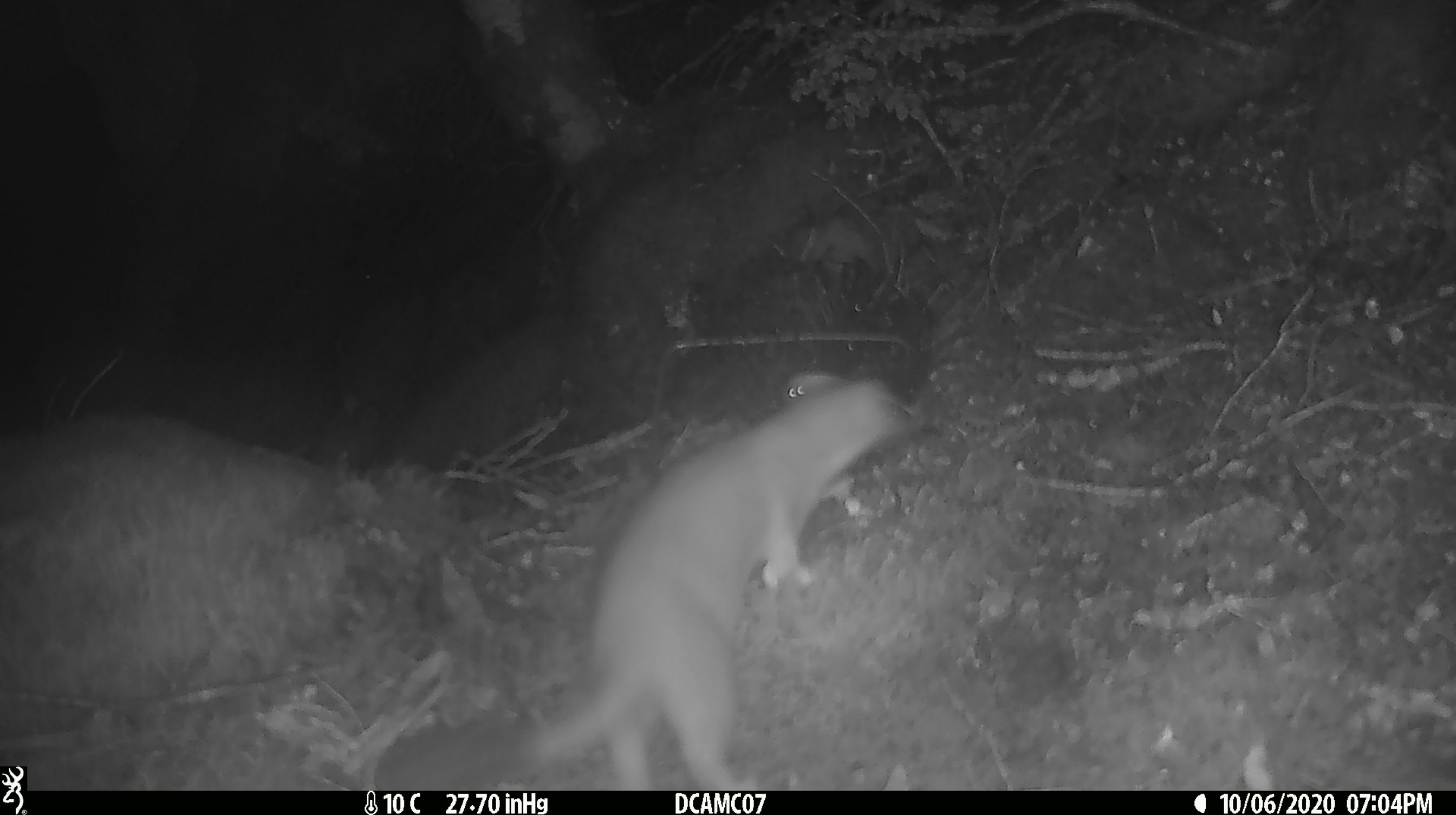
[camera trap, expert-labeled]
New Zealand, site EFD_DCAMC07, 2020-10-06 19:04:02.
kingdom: Animalia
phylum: Chordata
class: Mammalia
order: Carnivora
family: Mustelidae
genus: Mustela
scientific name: Mustela erminea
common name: stoat